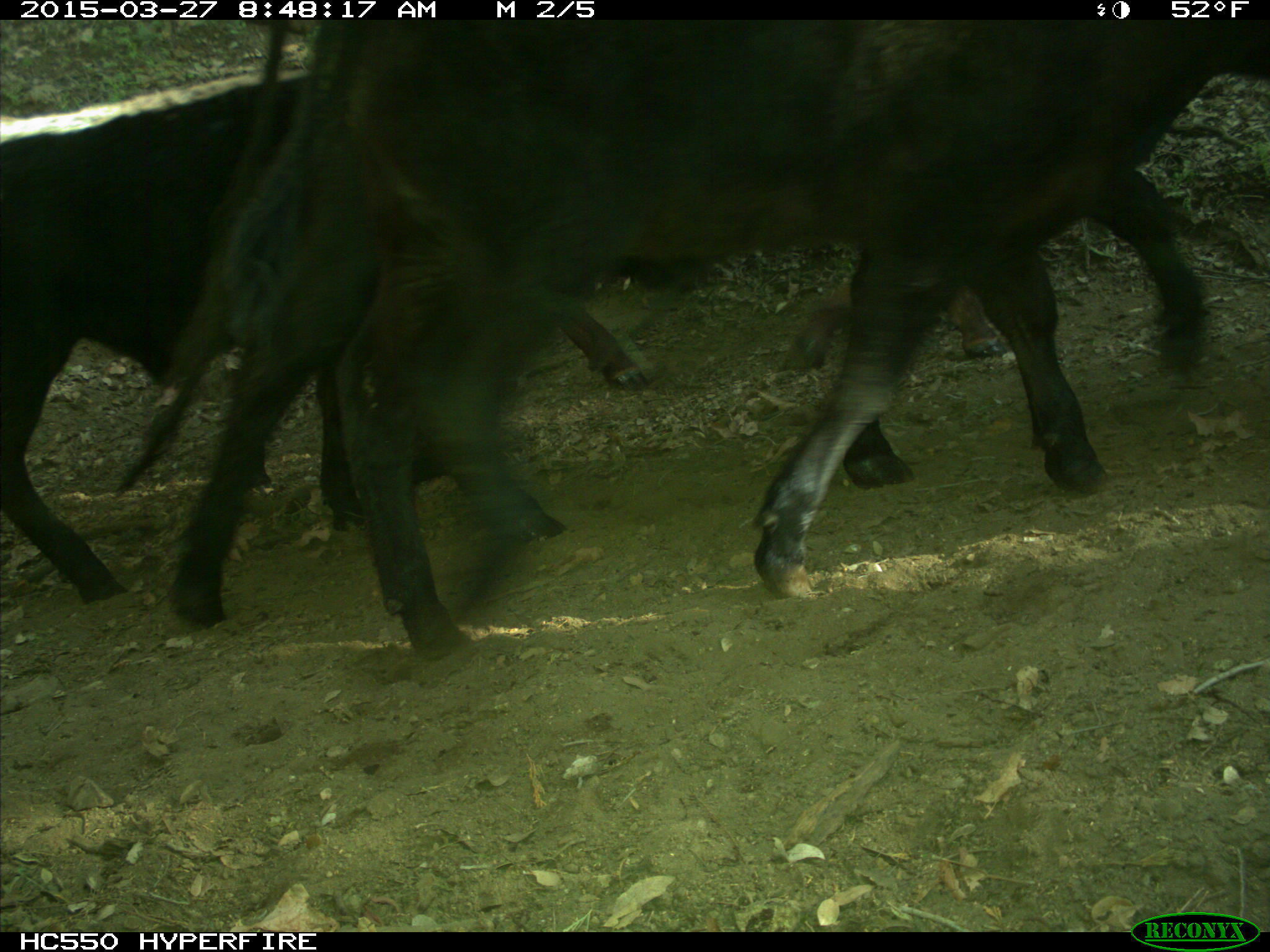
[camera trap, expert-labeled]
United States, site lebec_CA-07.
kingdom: Animalia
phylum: Chordata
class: Mammalia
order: Artiodactyla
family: Bovidae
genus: Bos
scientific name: Bos taurus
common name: domestic cow